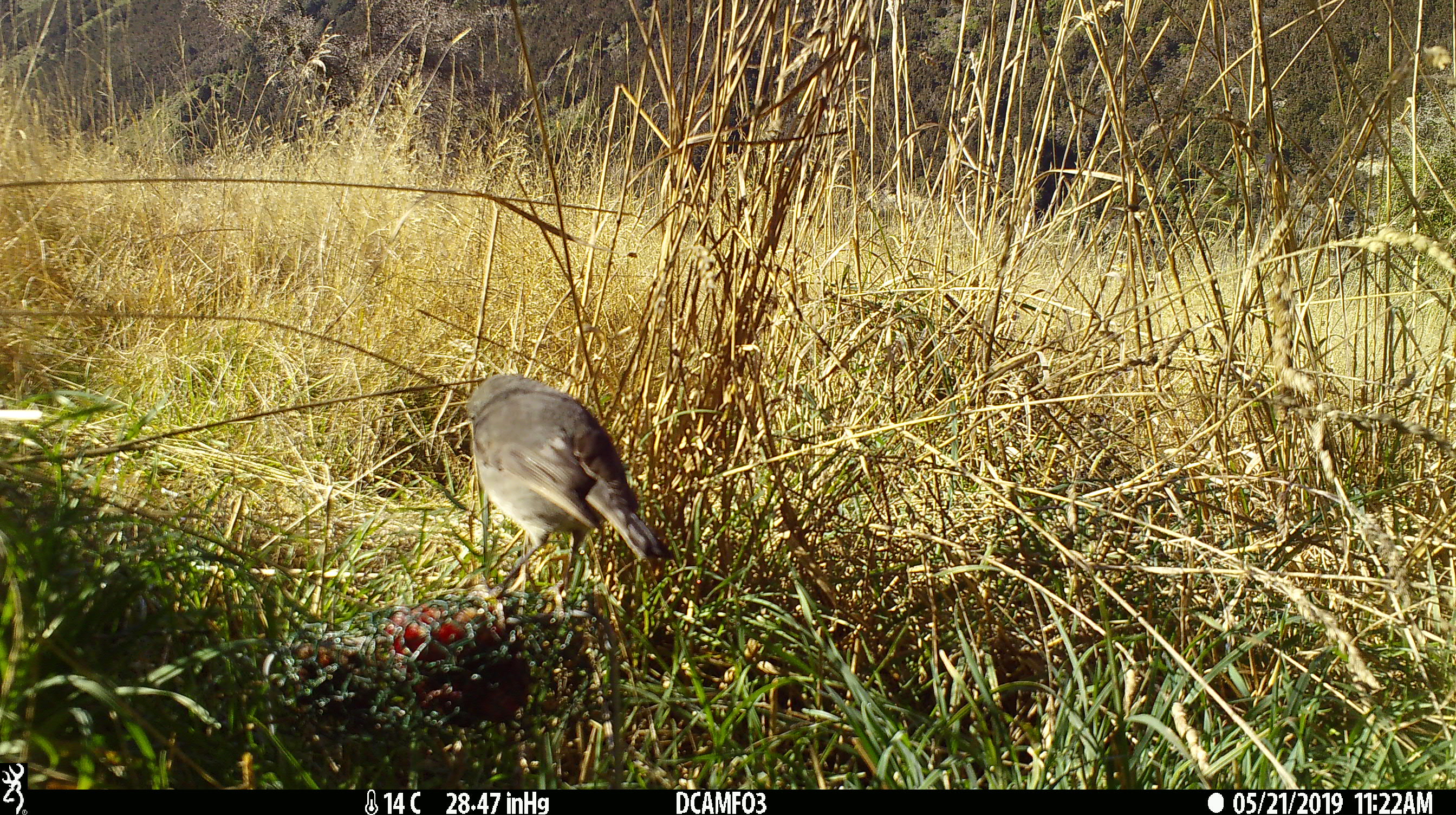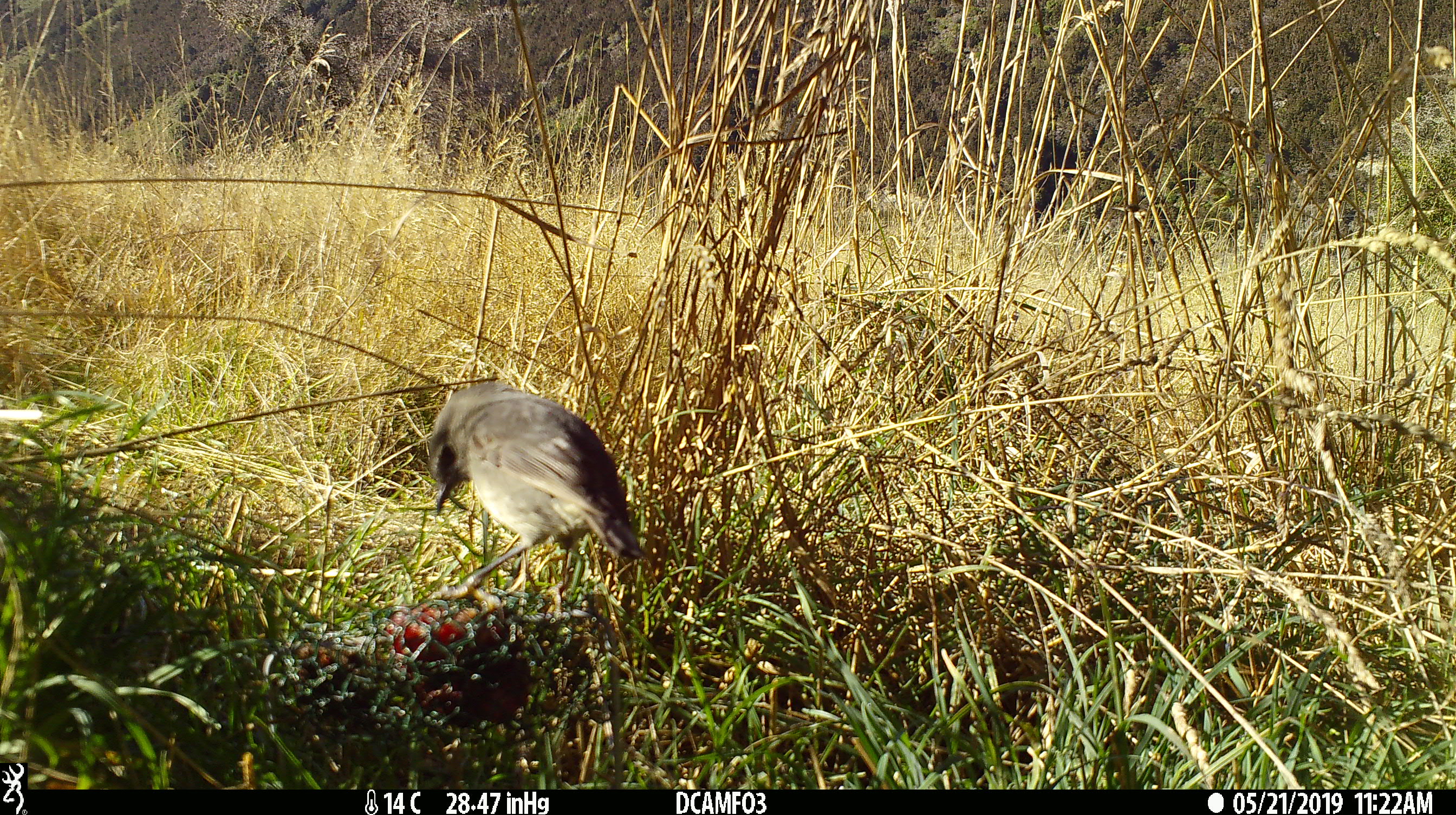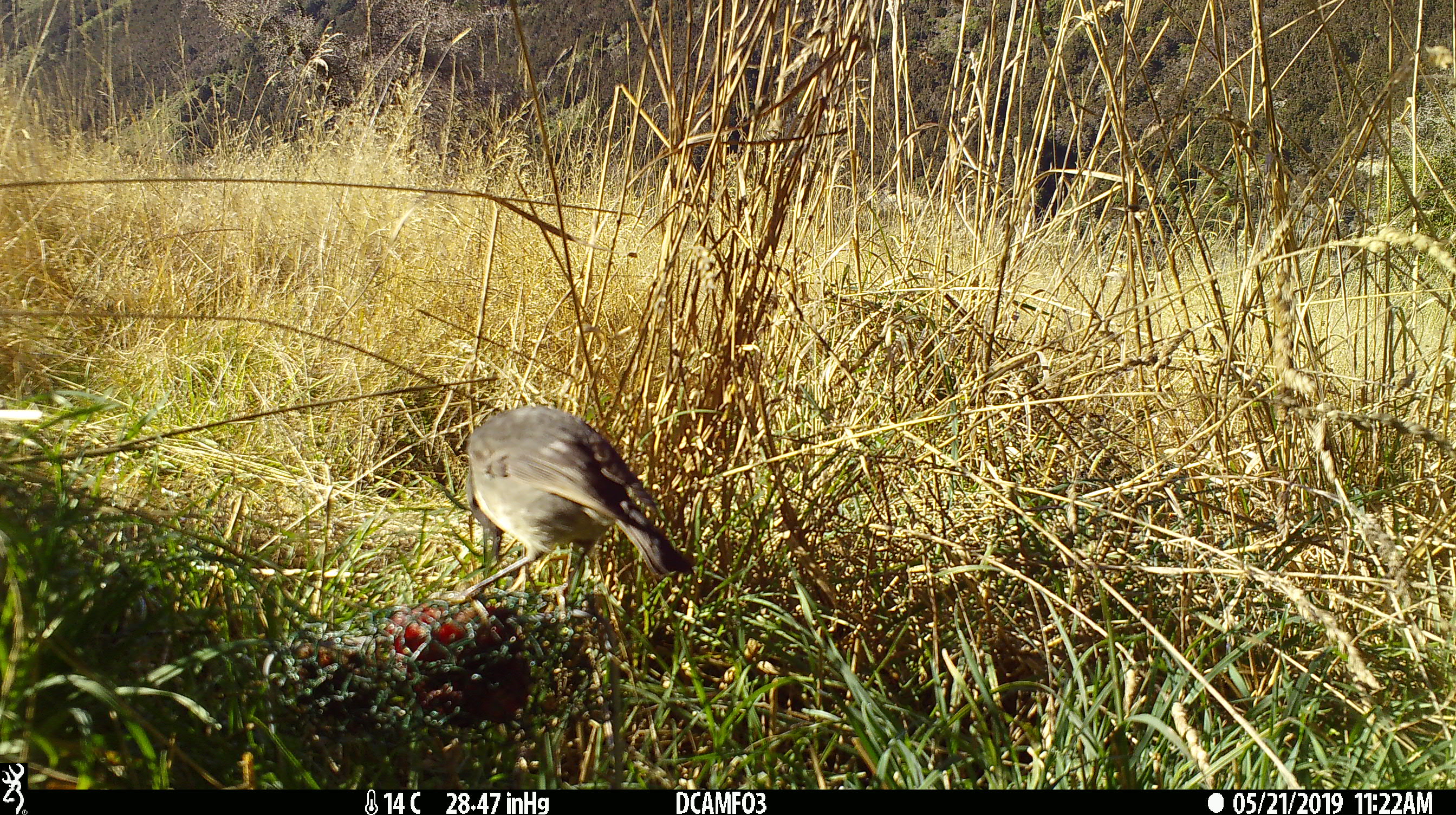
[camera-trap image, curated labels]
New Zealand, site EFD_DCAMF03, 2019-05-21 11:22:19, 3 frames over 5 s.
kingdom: Animalia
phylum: Chordata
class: Aves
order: Passeriformes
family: Petroicidae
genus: Petroica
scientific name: Petroica australis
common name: new zealand robin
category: robin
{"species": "robin (new zealand robin) (Petroica australis)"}